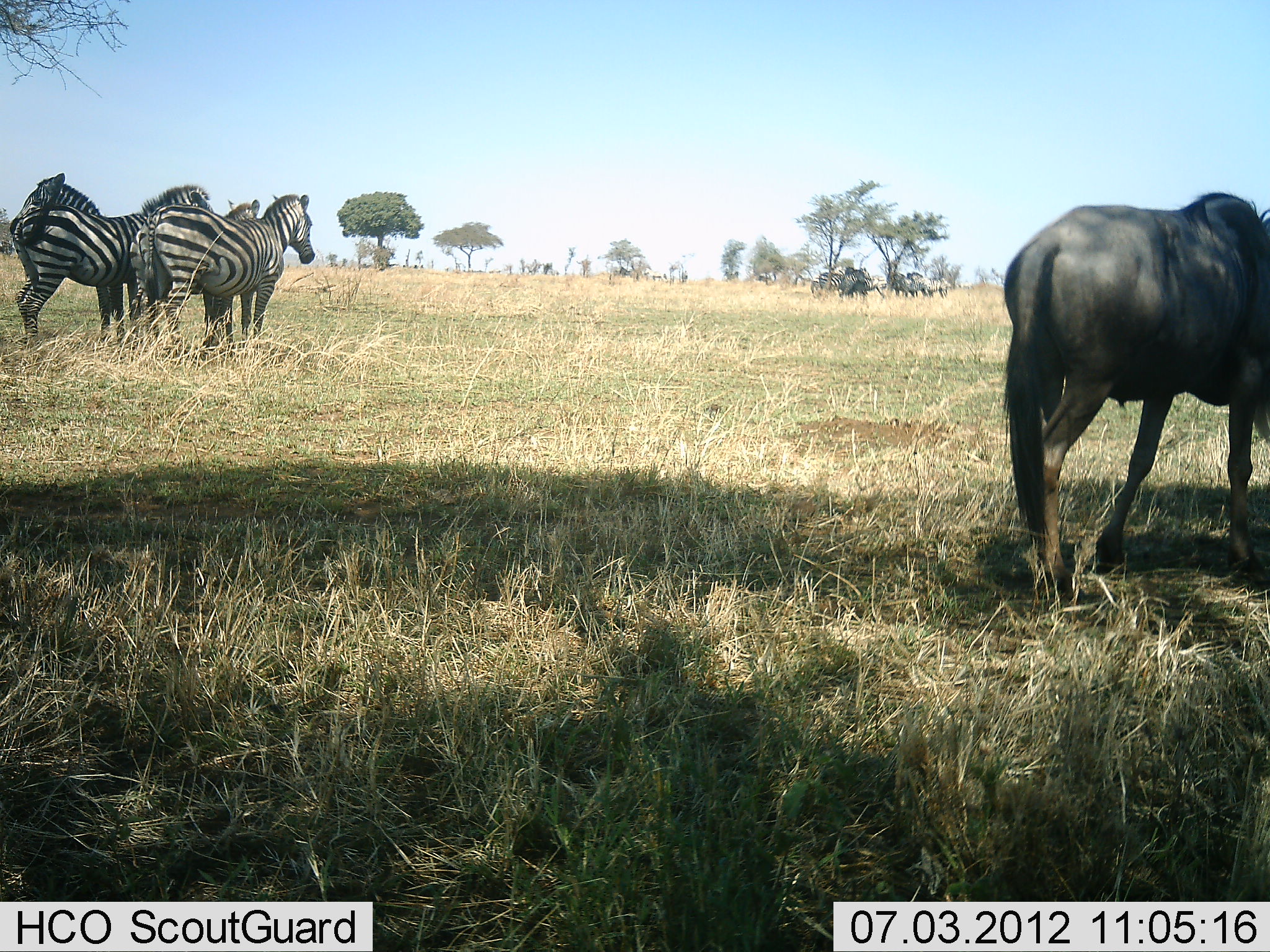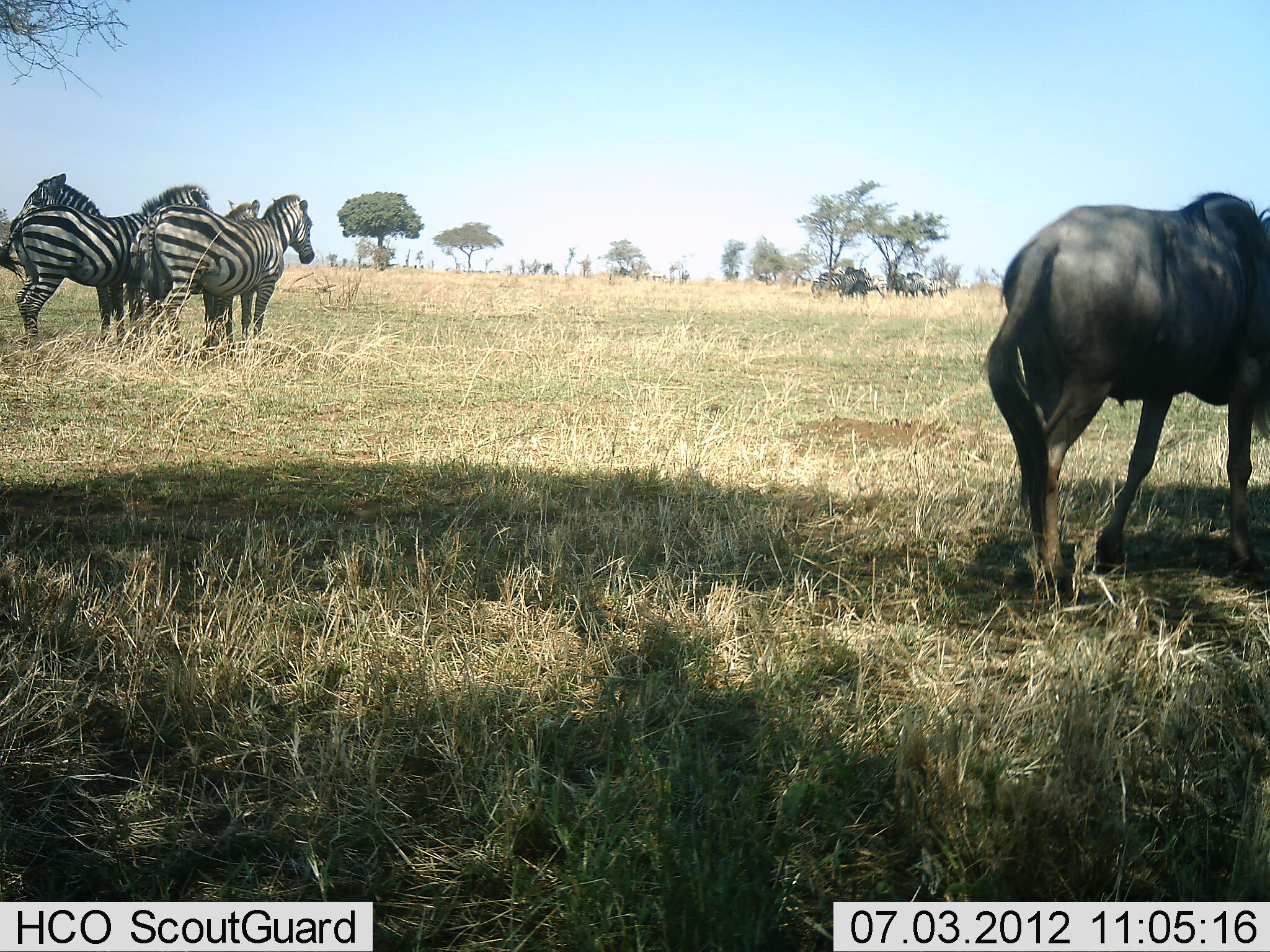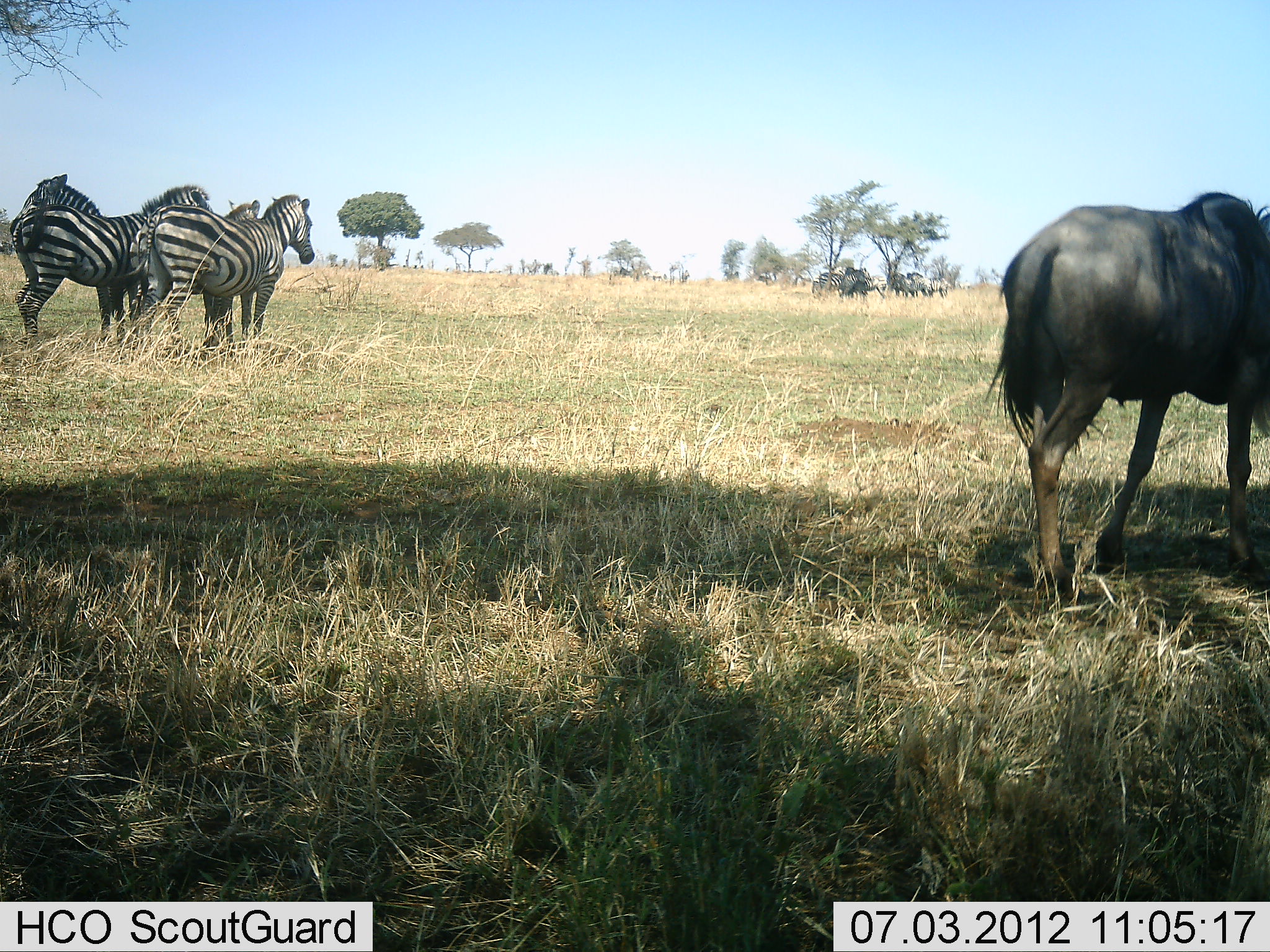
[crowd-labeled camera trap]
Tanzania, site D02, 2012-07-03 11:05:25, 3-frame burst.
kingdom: Animalia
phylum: Chordata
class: Mammalia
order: Artiodactyla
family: Bovidae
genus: Connochaetes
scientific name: Connochaetes taurinus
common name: blue wildebeest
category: wildebeest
Wildebeest (blue wildebeest) (Connochaetes taurinus), count 1. Behavior (volunteer vote fractions): standing 70%, resting 0%, moving 0%, interacting 0%. Young present (vote fraction): 0%. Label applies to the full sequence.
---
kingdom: Animalia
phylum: Chordata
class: Mammalia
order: Perissodactyla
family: Equidae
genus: Equus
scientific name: Equus quagga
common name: plains zebra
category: zebra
Zebra (plains zebra) (Equus quagga), count 4. Behavior (volunteer vote fractions): standing 100%, resting 0%, moving 0%, interacting 0%. Young present (vote fraction): 0%. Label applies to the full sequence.